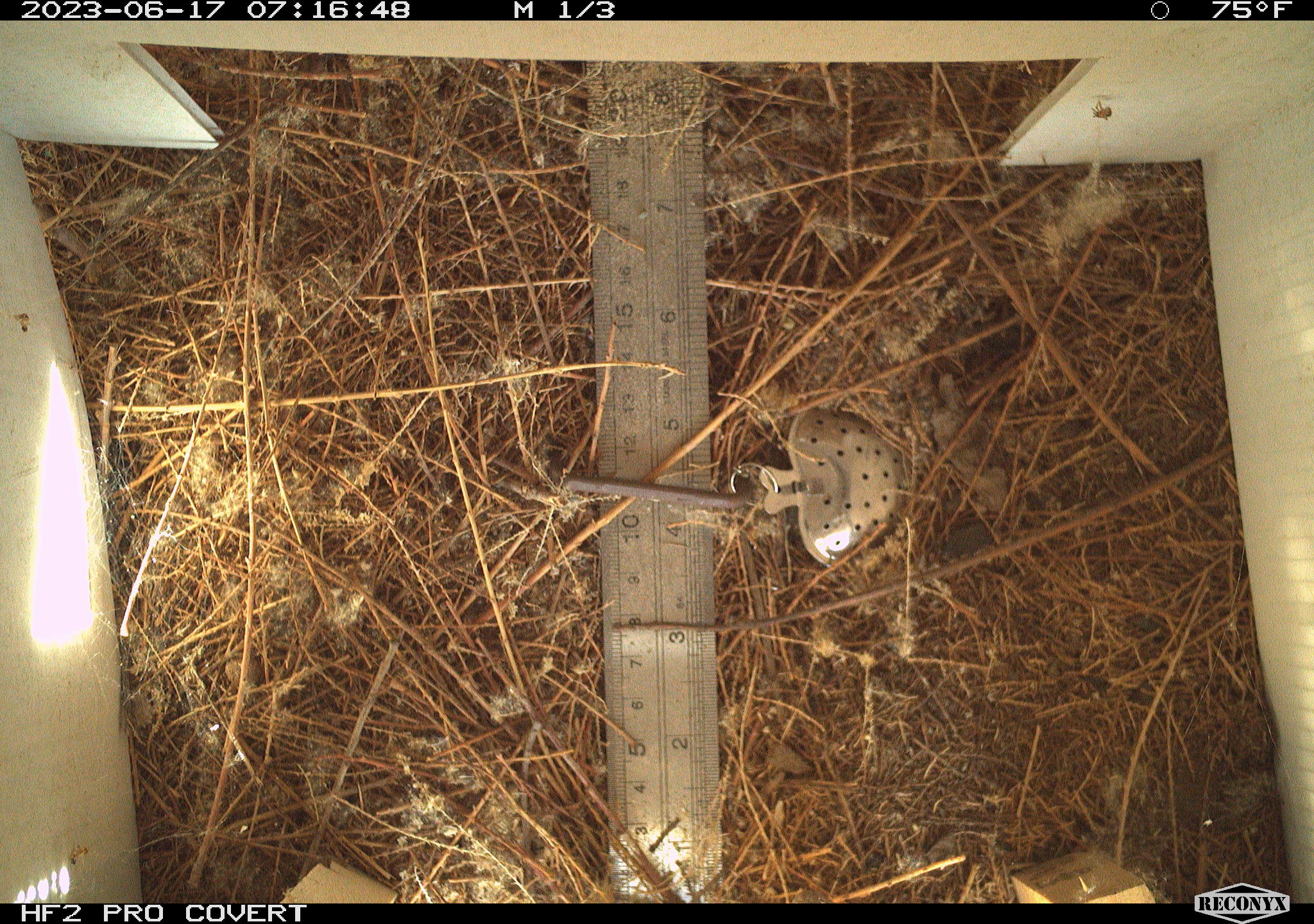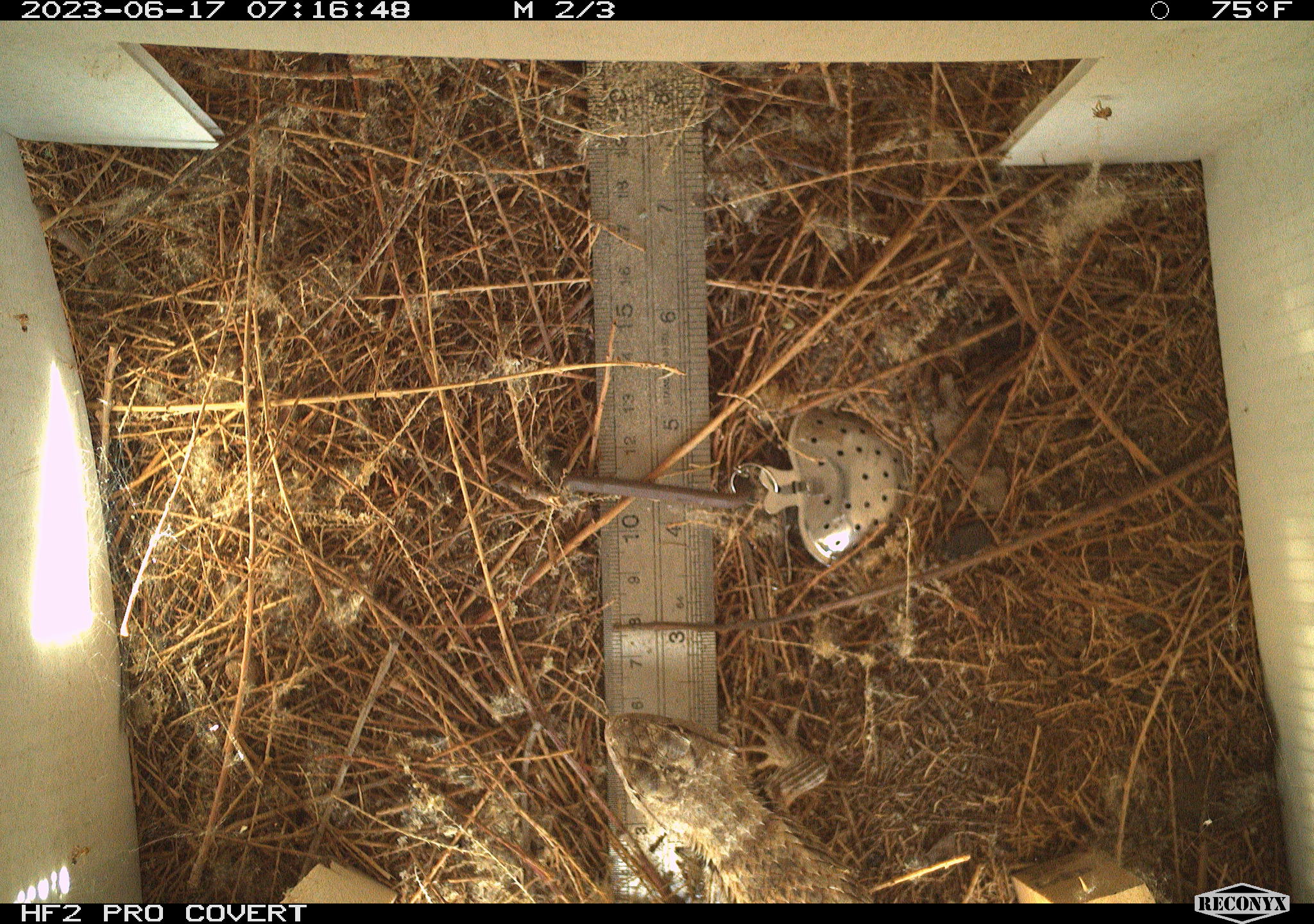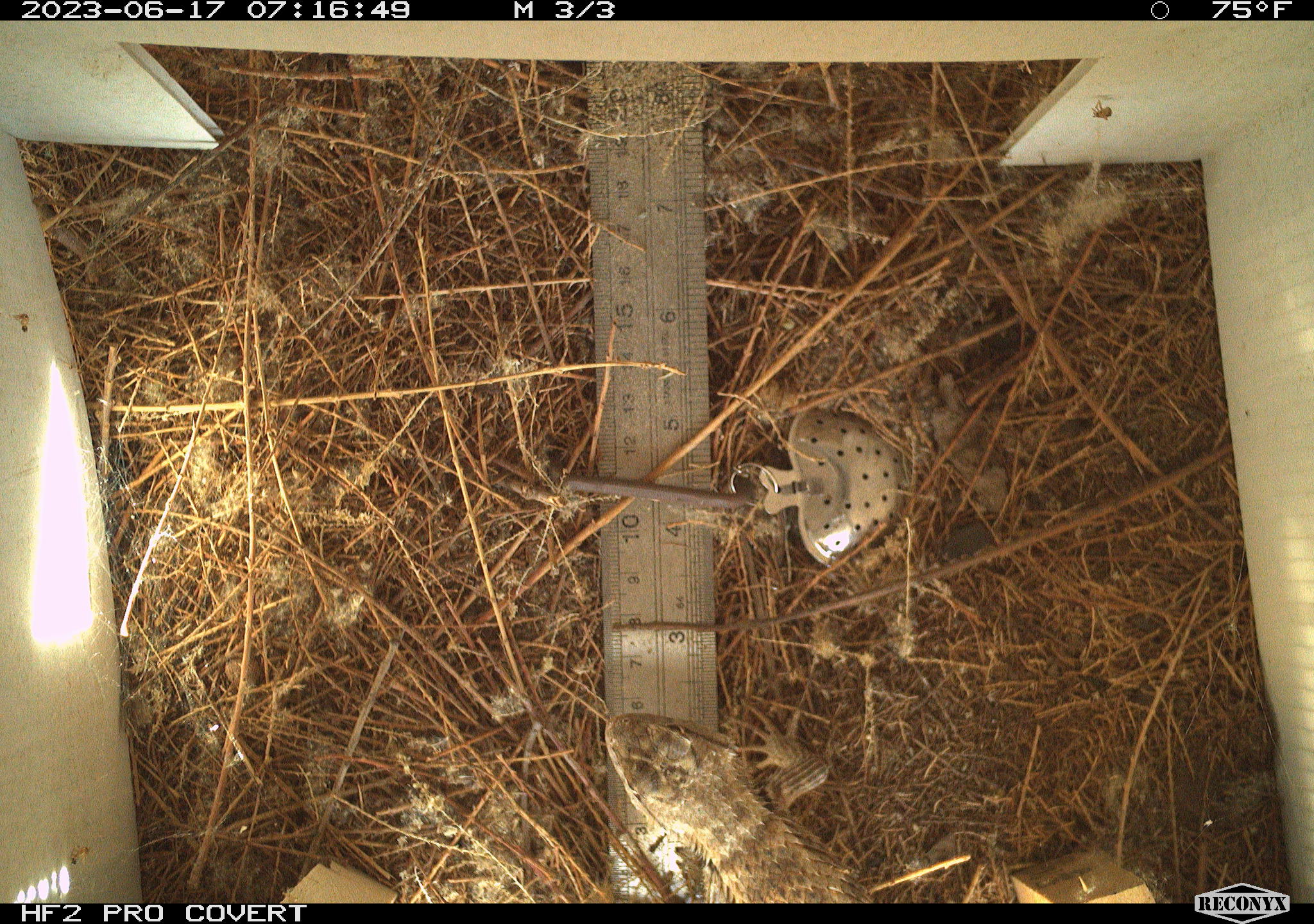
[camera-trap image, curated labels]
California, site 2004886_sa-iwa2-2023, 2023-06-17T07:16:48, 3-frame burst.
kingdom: Animalia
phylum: Chordata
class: Reptilia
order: Squamata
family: Phrynosomatidae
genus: Sceloporus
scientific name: Sceloporus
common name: spiny lizards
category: sceloporus species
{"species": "sceloporus species (spiny lizards) (Sceloporus)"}